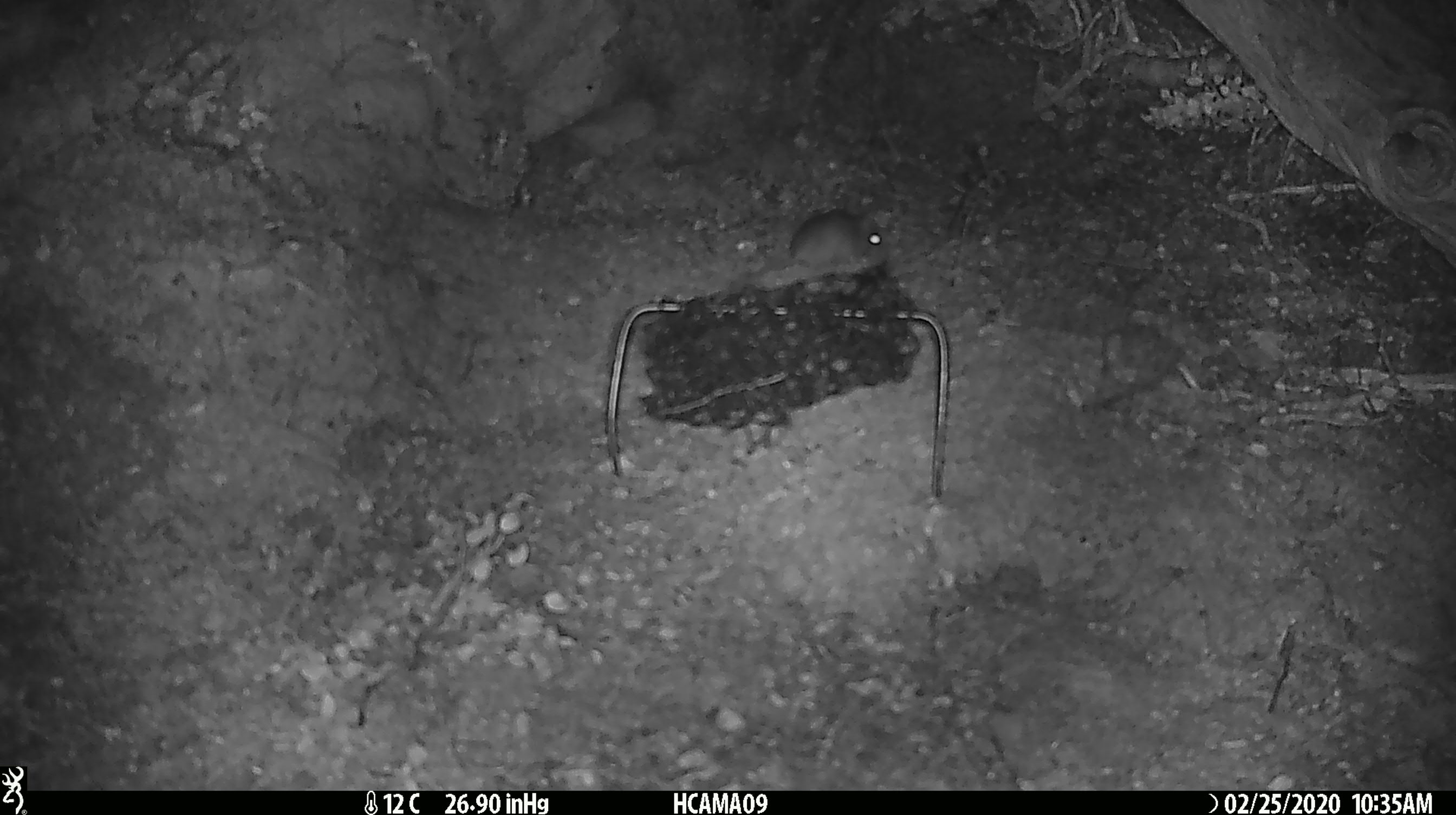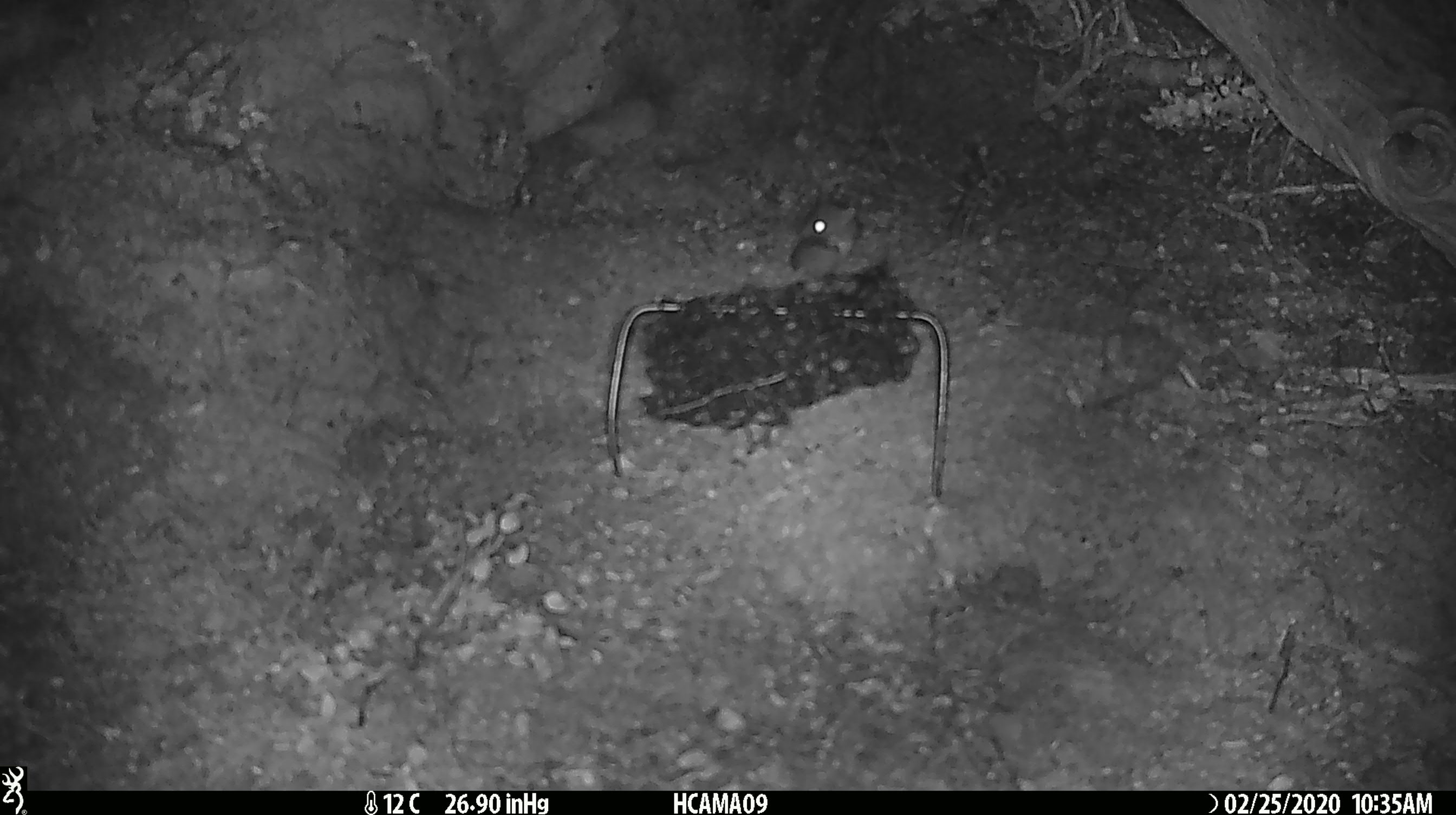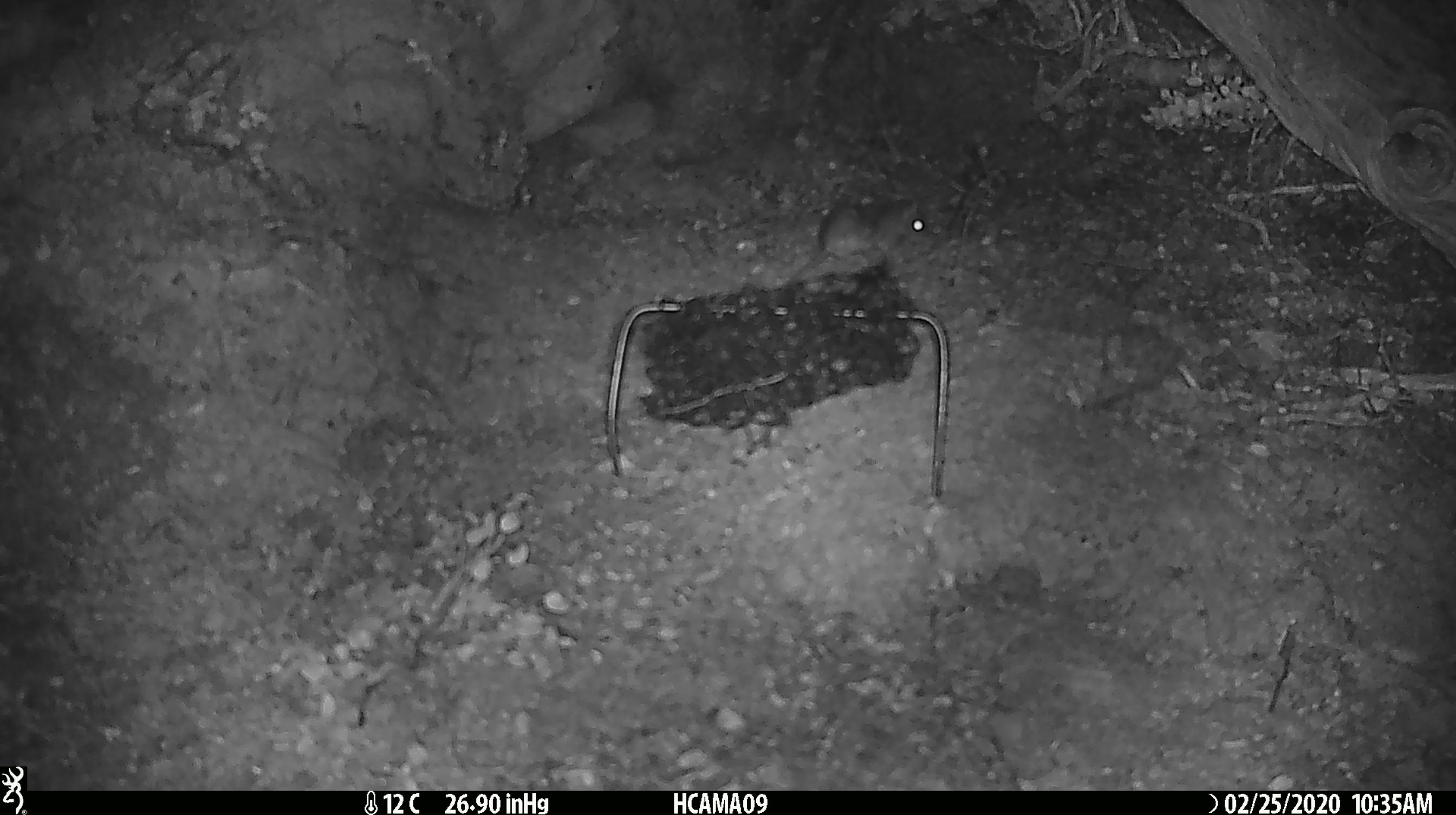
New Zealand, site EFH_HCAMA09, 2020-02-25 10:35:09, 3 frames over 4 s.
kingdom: Animalia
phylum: Chordata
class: Mammalia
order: Rodentia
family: Muridae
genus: Mus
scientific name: Mus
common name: mouse